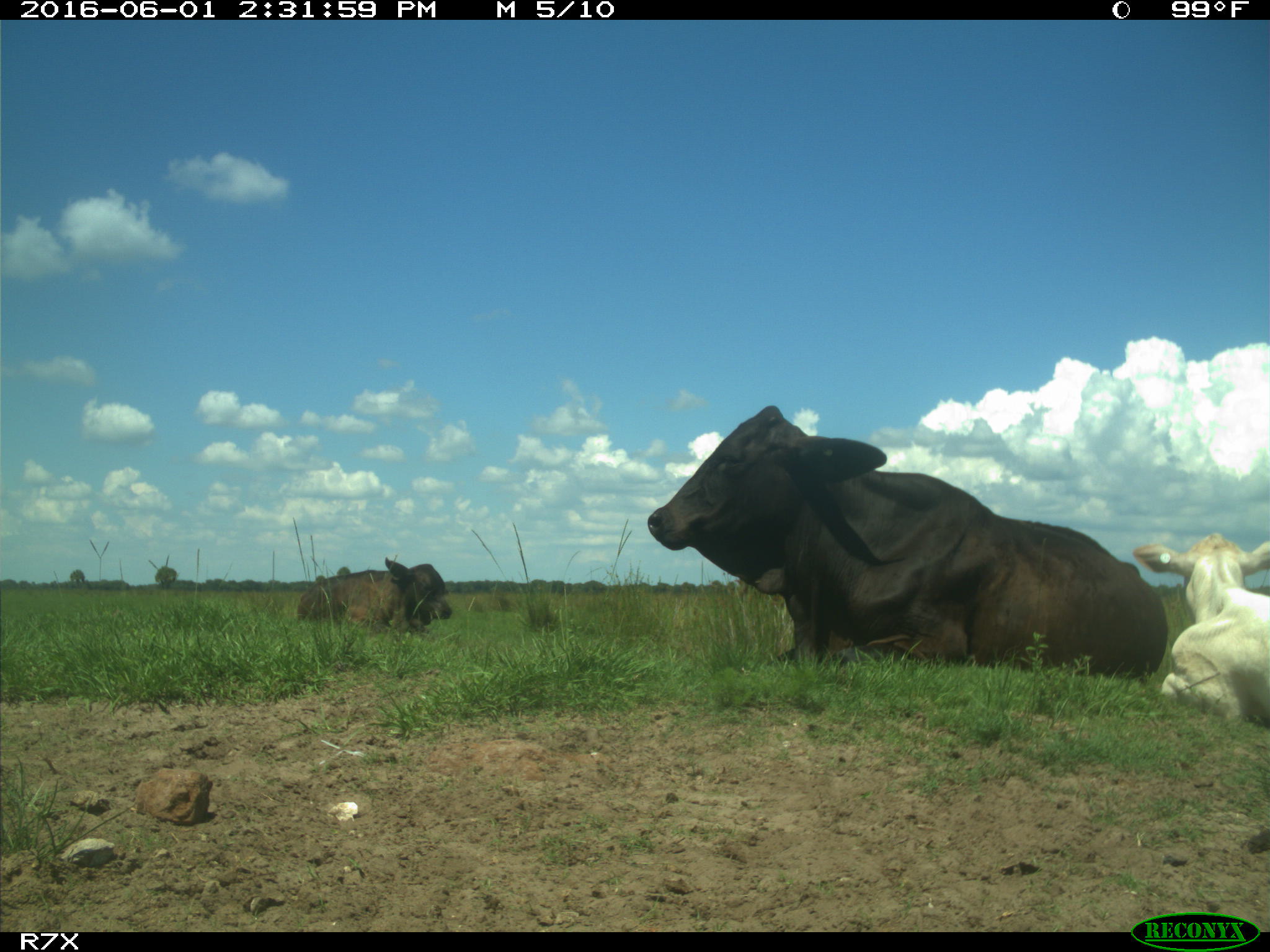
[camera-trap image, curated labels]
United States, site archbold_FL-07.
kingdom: Animalia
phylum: Chordata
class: Mammalia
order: Artiodactyla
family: Bovidae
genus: Bos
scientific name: Bos taurus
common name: domestic cow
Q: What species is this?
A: Bos taurus (domestic cow).